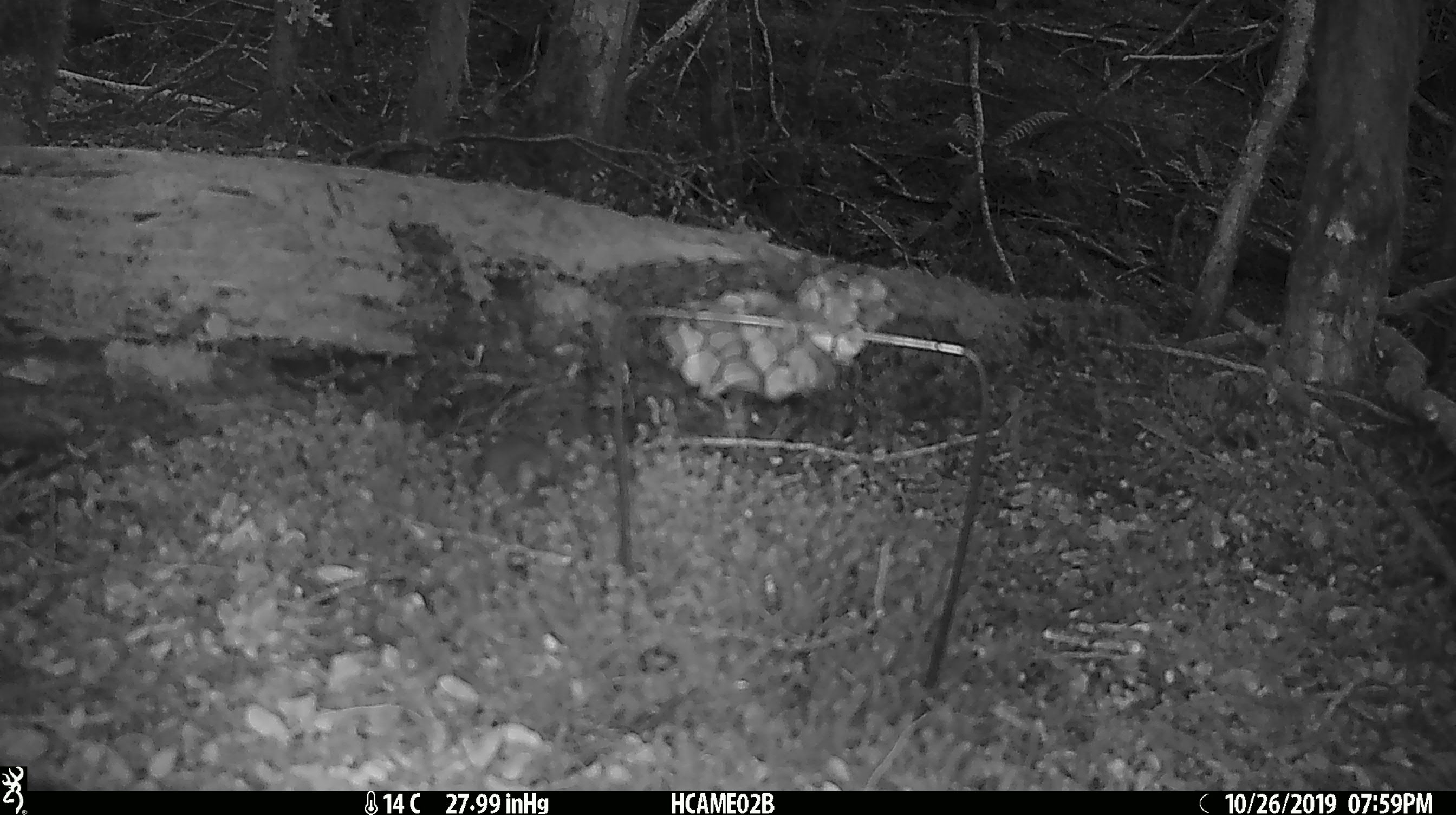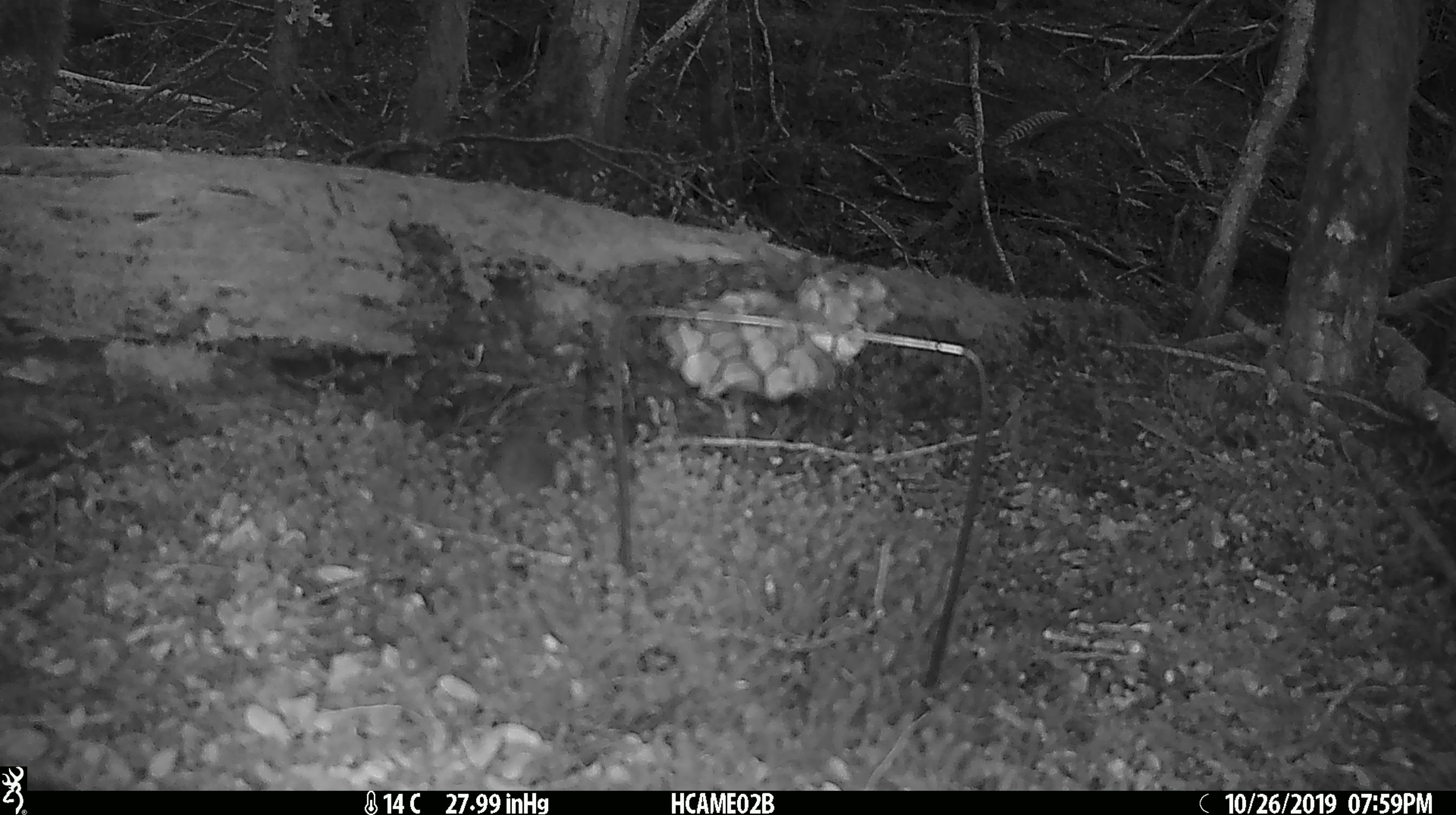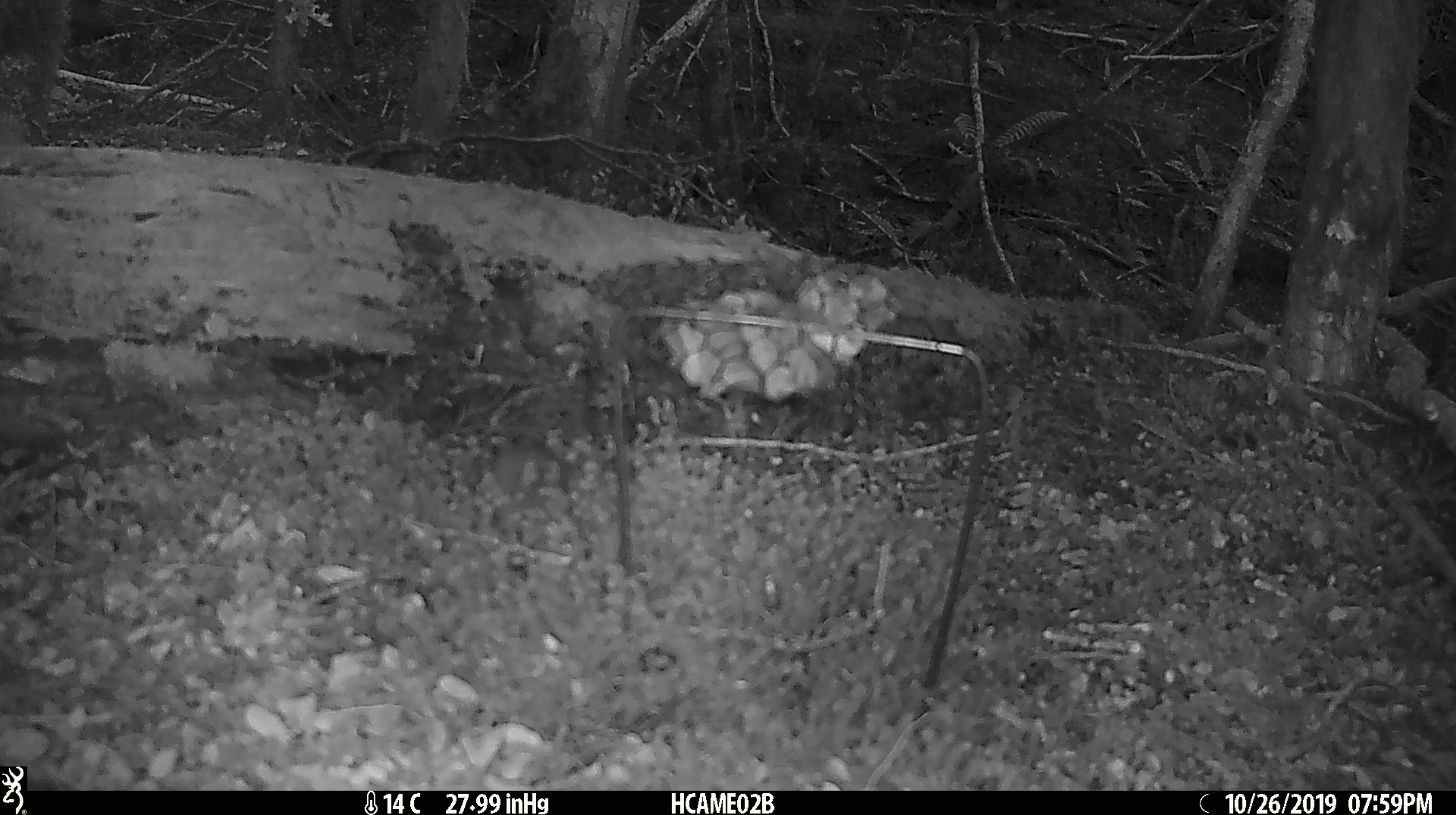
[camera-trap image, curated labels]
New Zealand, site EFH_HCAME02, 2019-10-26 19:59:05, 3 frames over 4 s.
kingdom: Animalia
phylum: Chordata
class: Mammalia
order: Rodentia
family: Muridae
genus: Mus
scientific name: Mus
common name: mouse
Mouse (Mus).